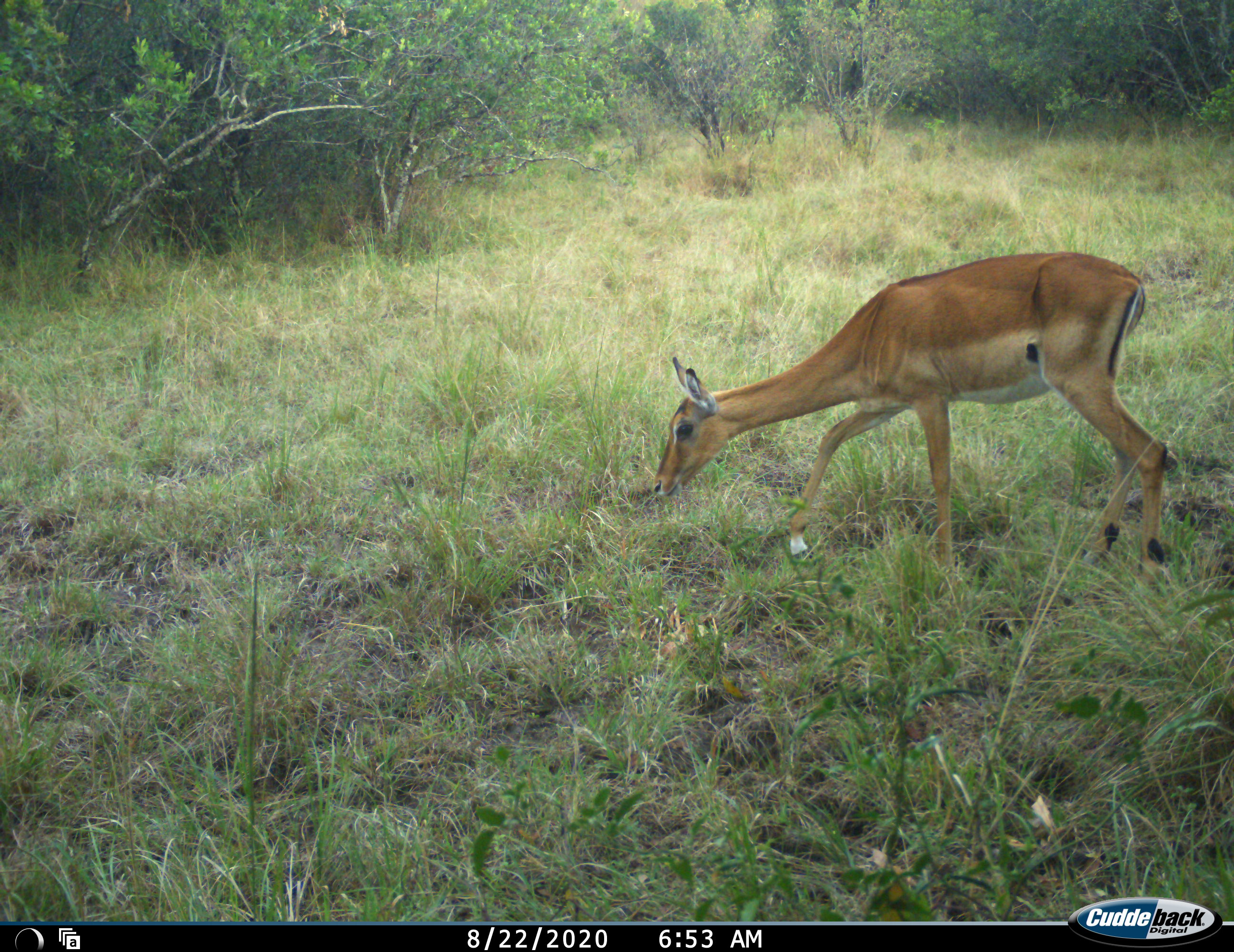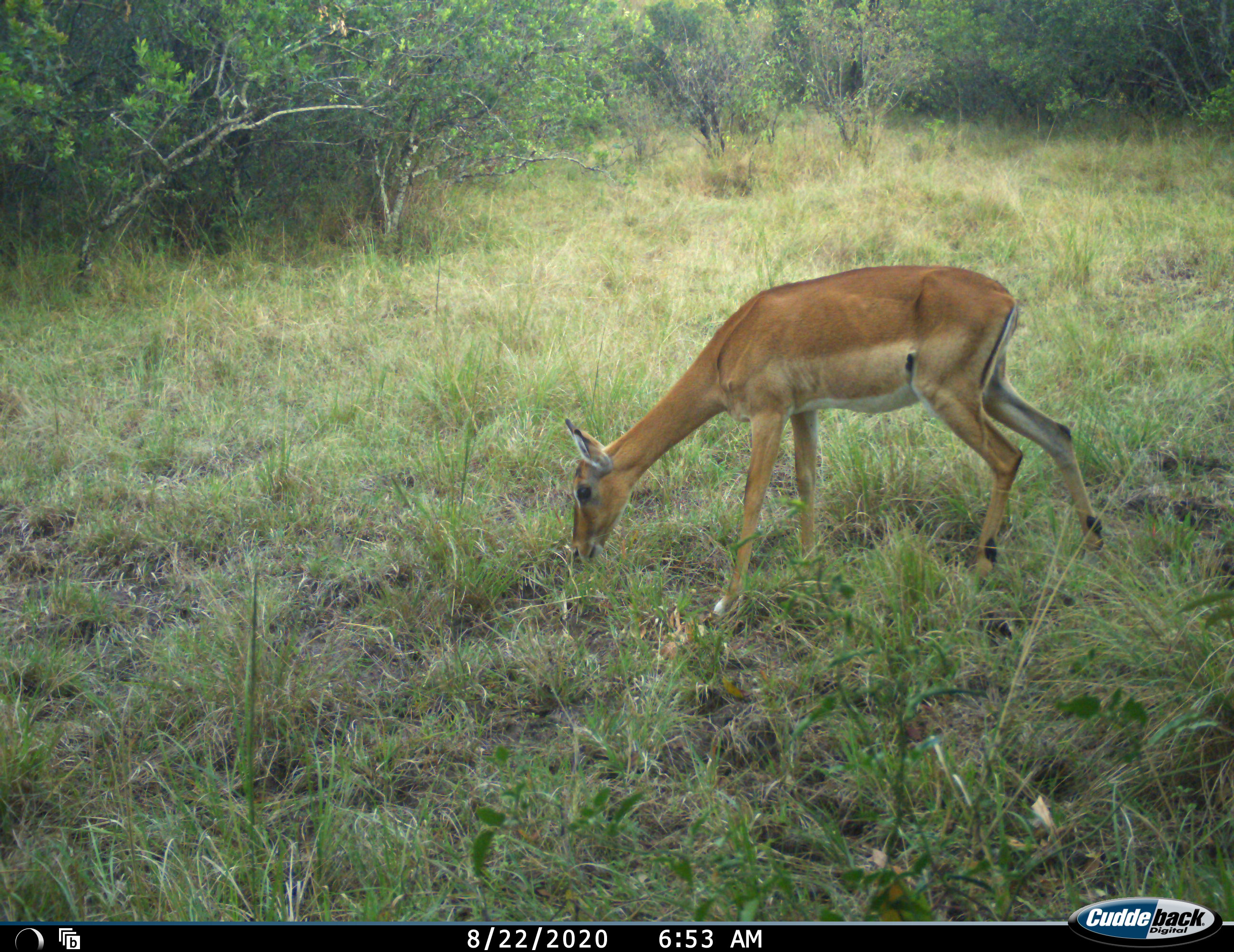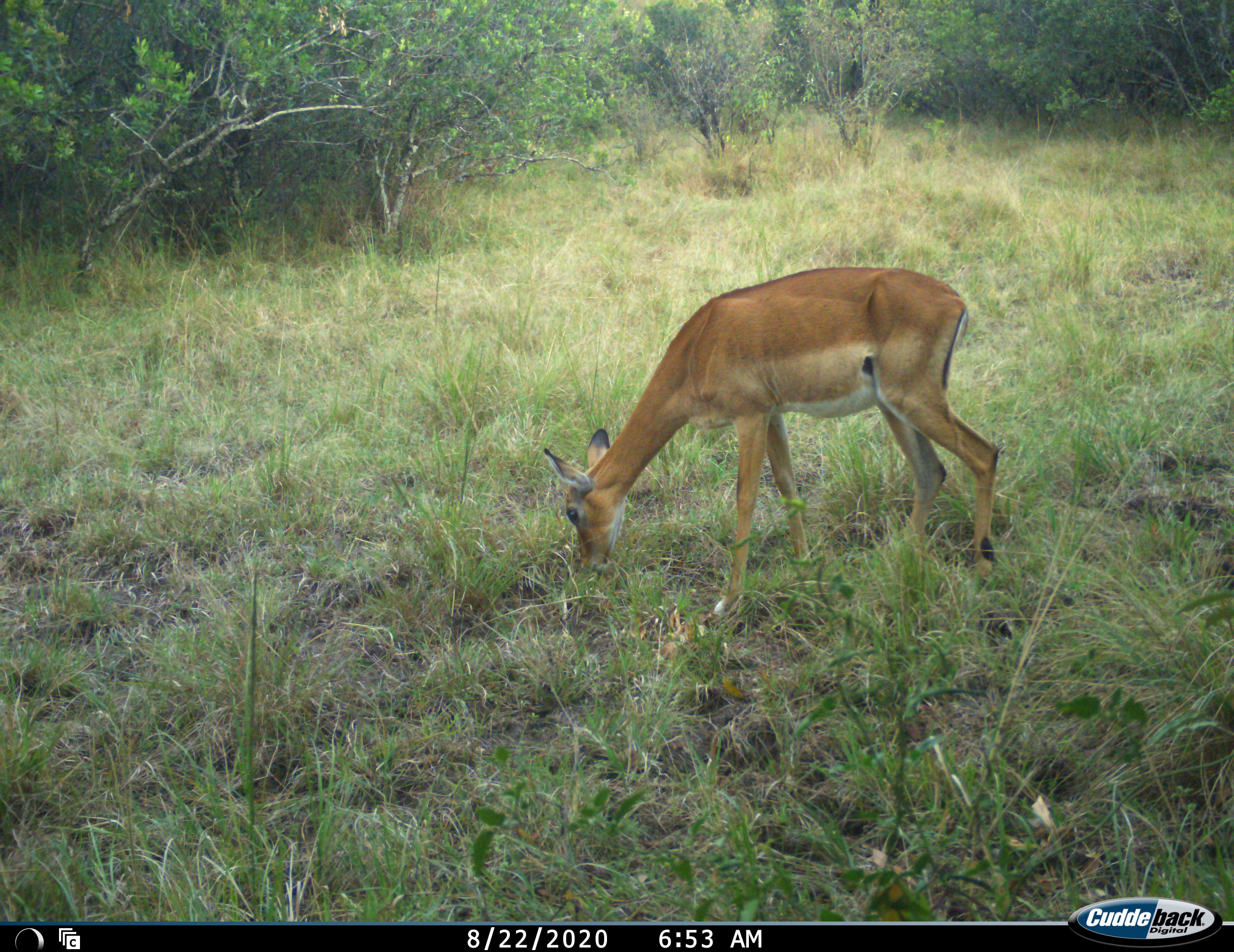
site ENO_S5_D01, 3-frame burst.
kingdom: Animalia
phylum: Chordata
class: Mammalia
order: Artiodactyla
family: Bovidae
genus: Aepyceros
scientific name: Aepyceros melampus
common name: impala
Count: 1.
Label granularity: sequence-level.